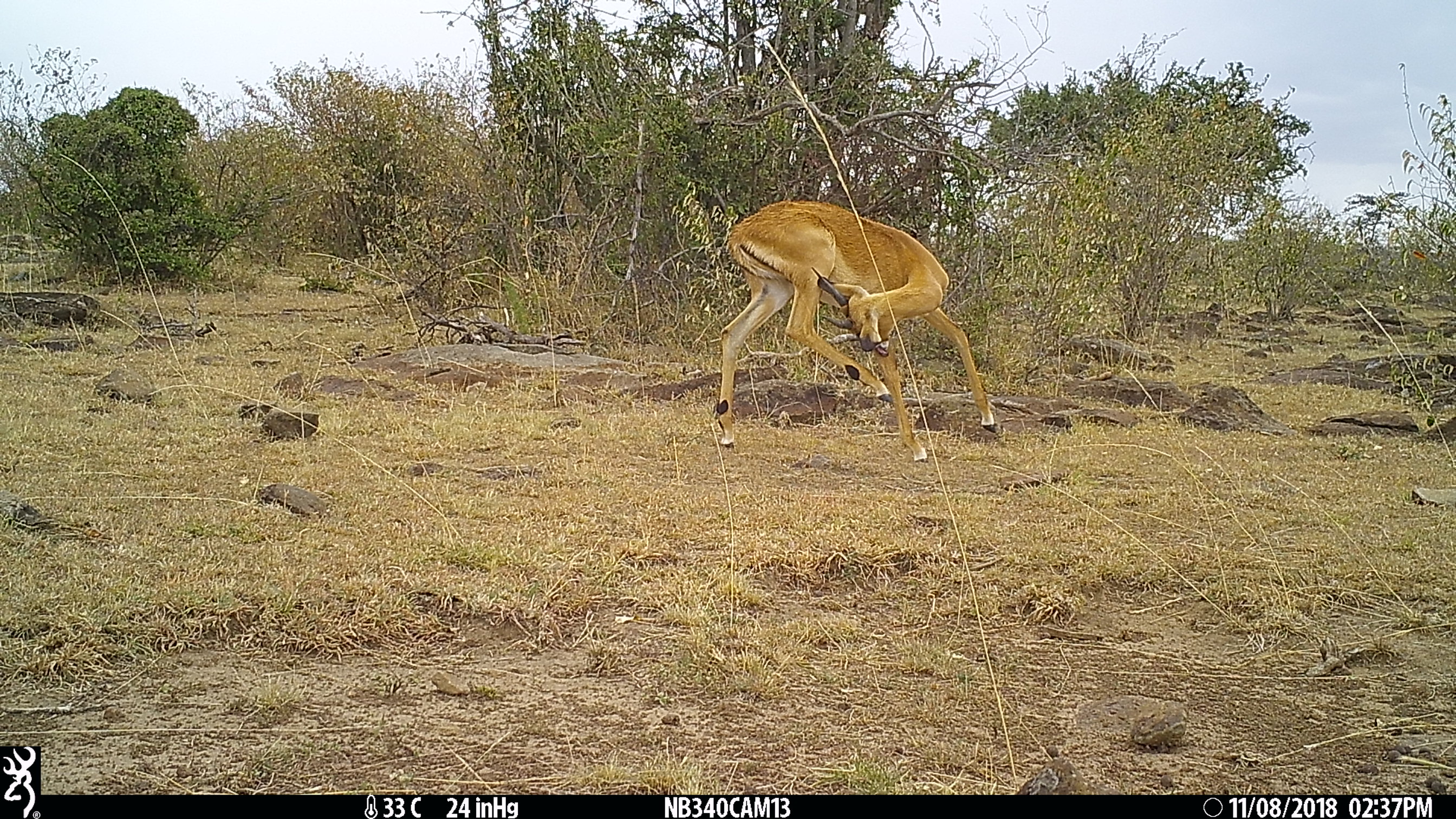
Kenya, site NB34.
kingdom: Animalia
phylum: Chordata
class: Mammalia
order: Artiodactyla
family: Bovidae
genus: Aepyceros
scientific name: Aepyceros melampus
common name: impala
Impala (Aepyceros melampus).